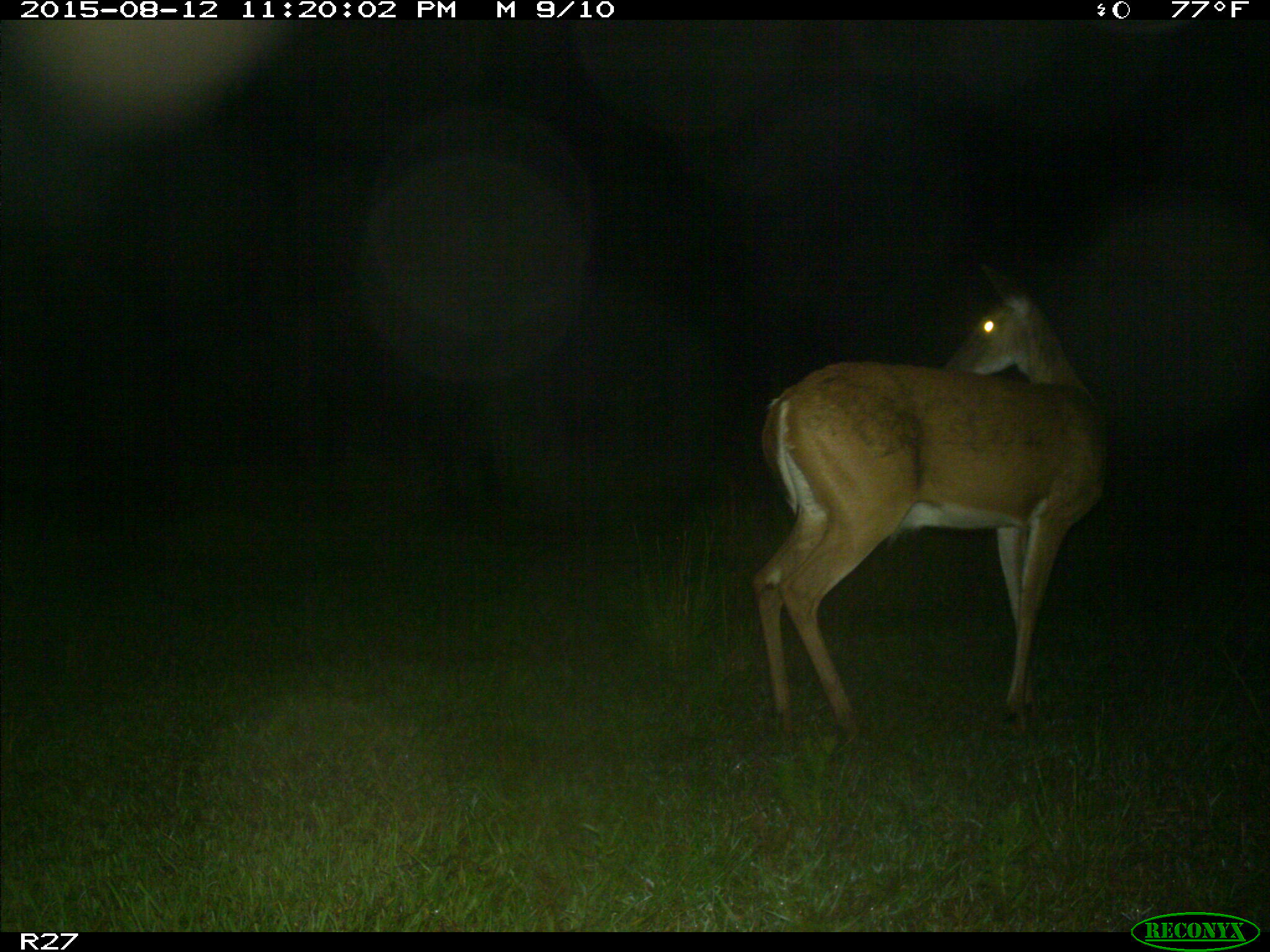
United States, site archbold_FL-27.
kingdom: Animalia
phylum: Chordata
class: Mammalia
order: Artiodactyla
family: Cervidae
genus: Odocoileus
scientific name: Odocoileus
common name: deer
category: unidentified deer